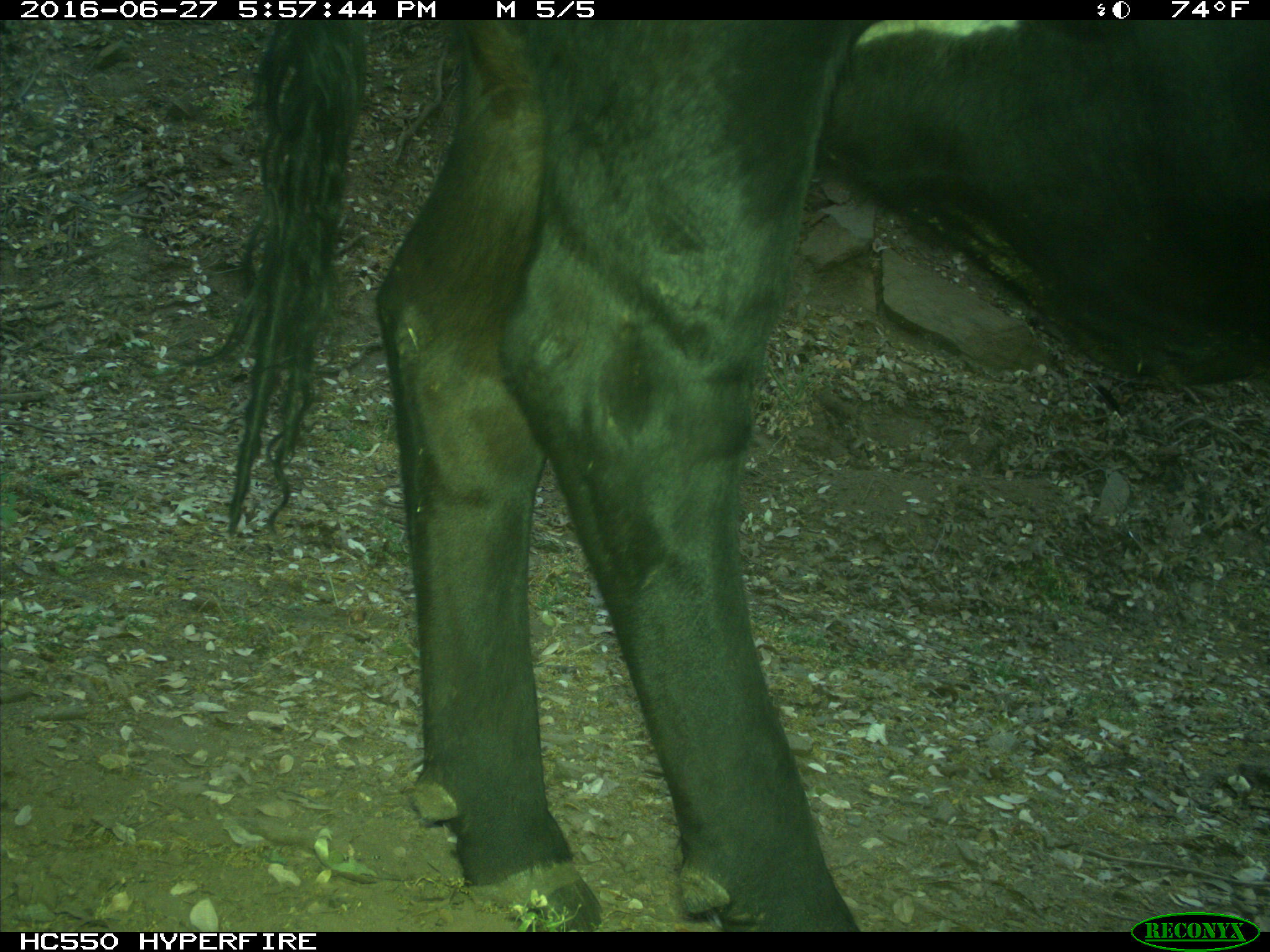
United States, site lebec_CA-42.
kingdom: Animalia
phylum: Chordata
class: Mammalia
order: Artiodactyla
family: Bovidae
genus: Bos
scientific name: Bos taurus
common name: domestic cow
Bos taurus (domestic cow).